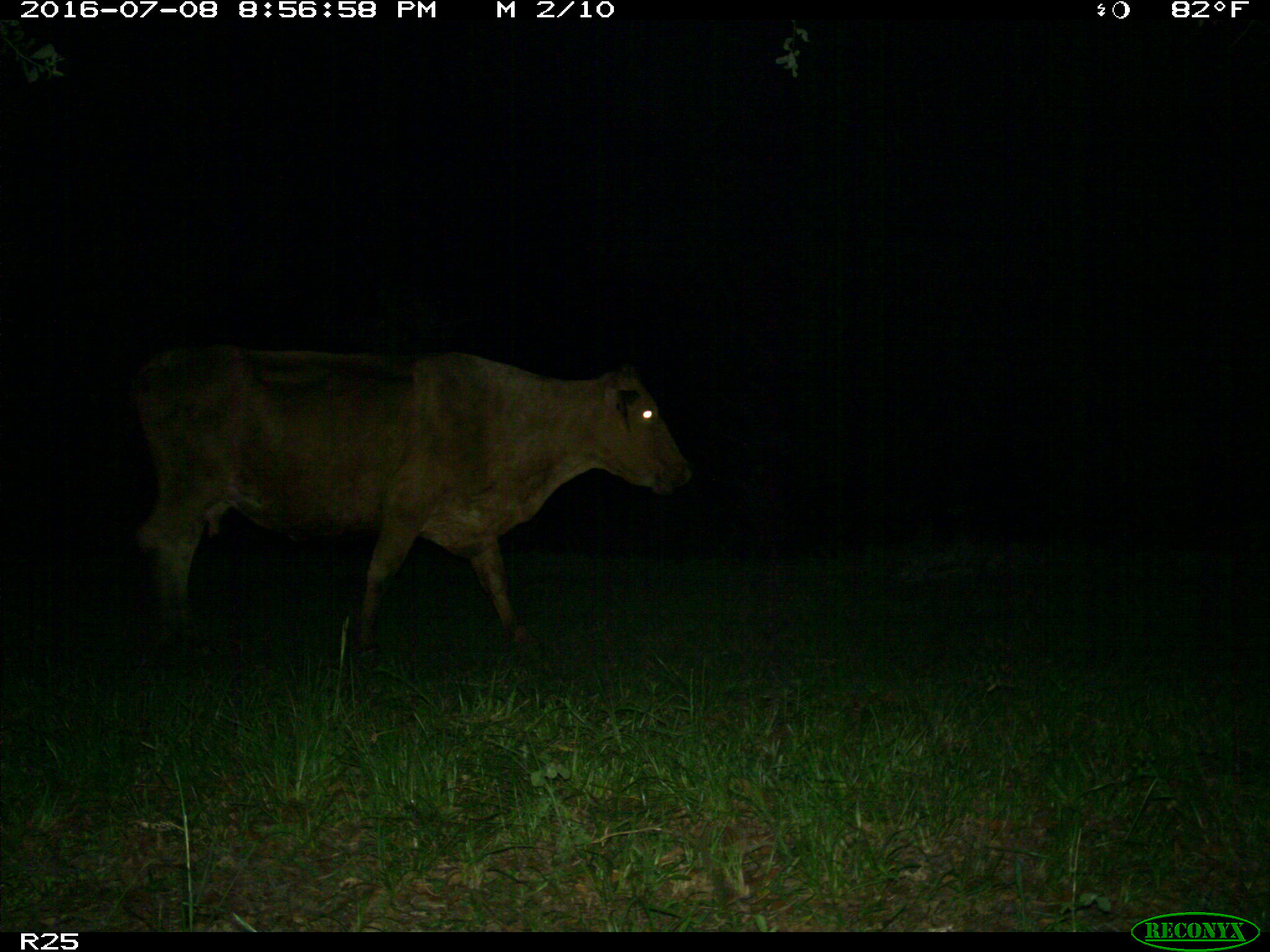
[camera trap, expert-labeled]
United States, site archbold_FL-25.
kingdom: Animalia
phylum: Chordata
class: Mammalia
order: Artiodactyla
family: Bovidae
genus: Bos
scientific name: Bos taurus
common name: domestic cow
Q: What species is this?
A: Bos taurus (domestic cow).